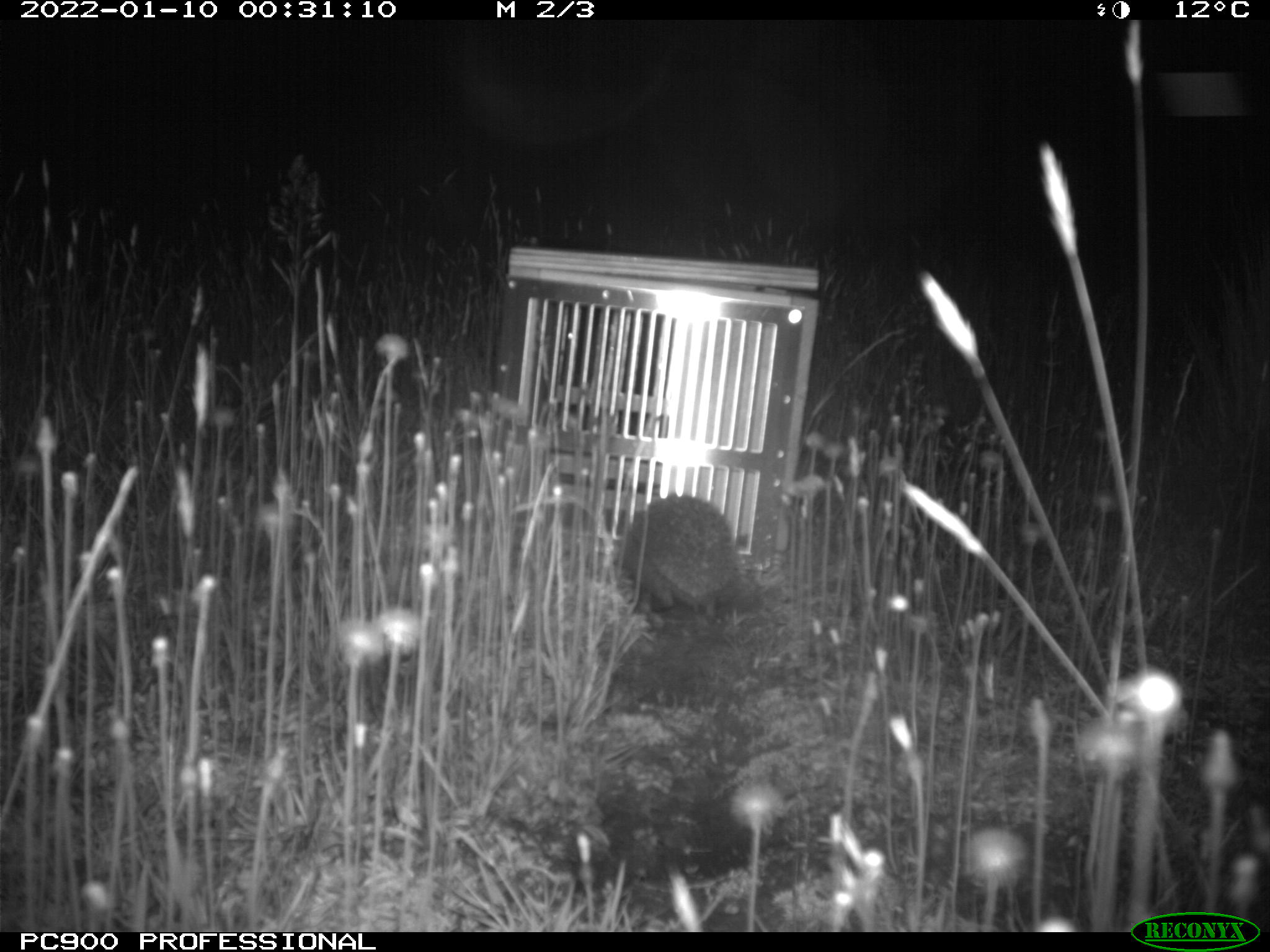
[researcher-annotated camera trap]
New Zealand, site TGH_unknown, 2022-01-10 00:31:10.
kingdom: Animalia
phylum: Chordata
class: Mammalia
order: Eulipotyphla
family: Erinaceidae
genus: Erinaceus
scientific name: Erinaceus europaeus europaeus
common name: european hedgehog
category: hedgehog